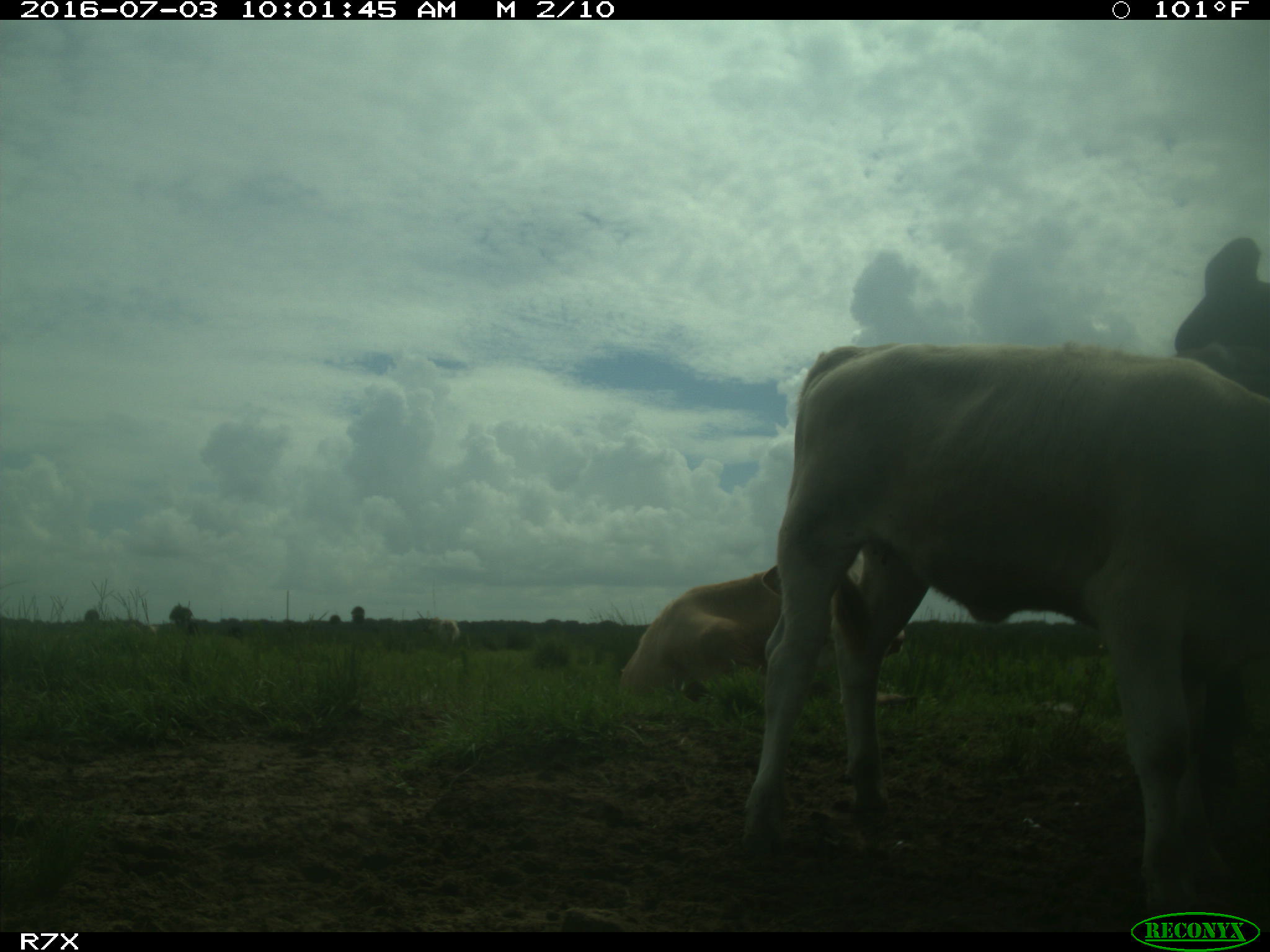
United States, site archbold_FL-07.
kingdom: Animalia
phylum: Chordata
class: Mammalia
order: Artiodactyla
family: Bovidae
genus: Bos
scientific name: Bos taurus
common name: domestic cow